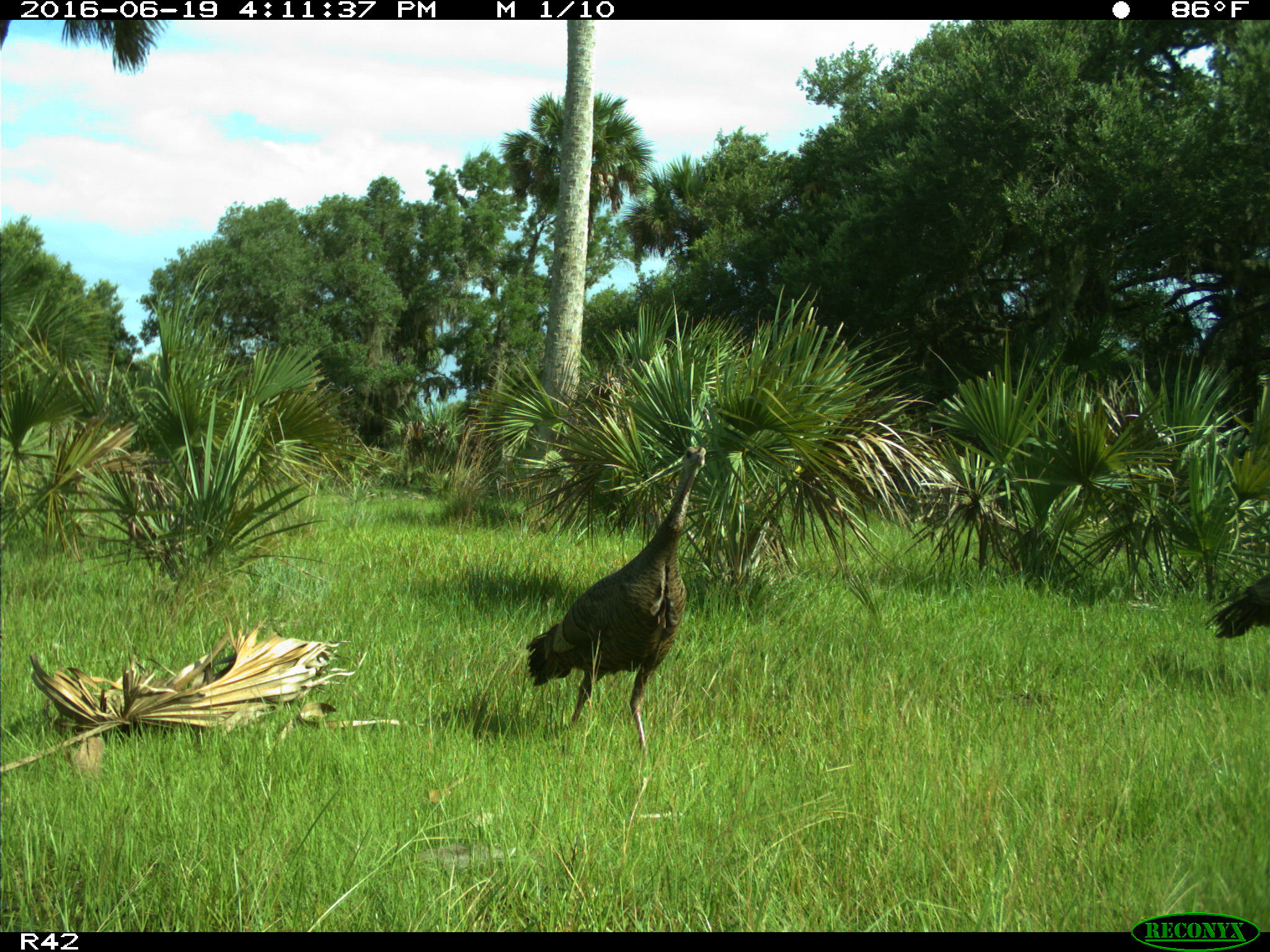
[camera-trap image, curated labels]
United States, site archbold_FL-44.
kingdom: Animalia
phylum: Chordata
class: Aves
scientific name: Aves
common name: birds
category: unidentified bird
Unidentified bird (birds) (Aves).